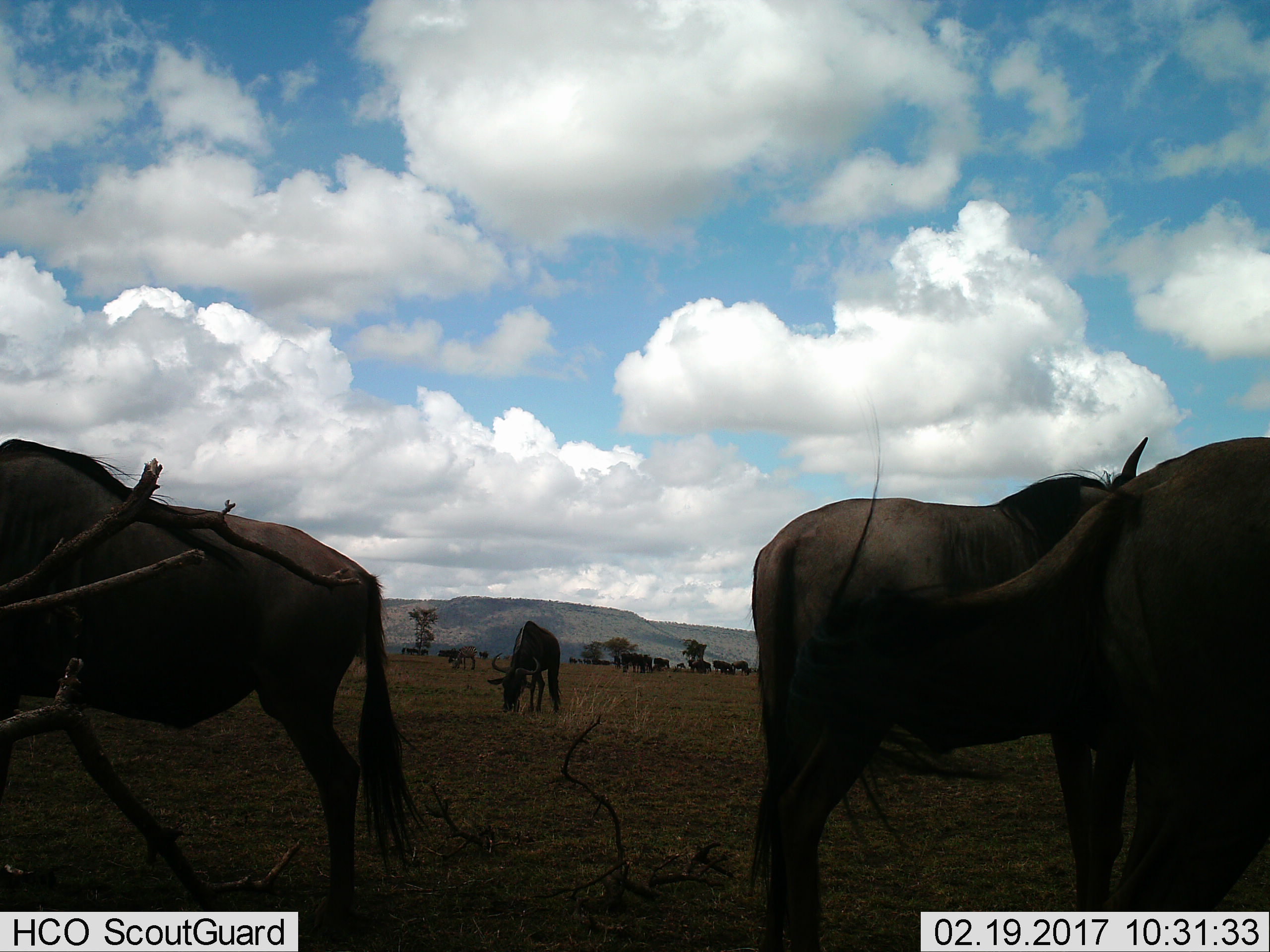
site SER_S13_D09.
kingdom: Animalia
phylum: Chordata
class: Mammalia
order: Artiodactyla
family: Bovidae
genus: Connochaetes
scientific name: Connochaetes taurinus taurinus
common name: blue wildebeest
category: wildebeestblue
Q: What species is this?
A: Wildebeestblue (blue wildebeest) (Connochaetes taurinus taurinus).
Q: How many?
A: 11-50.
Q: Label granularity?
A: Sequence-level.